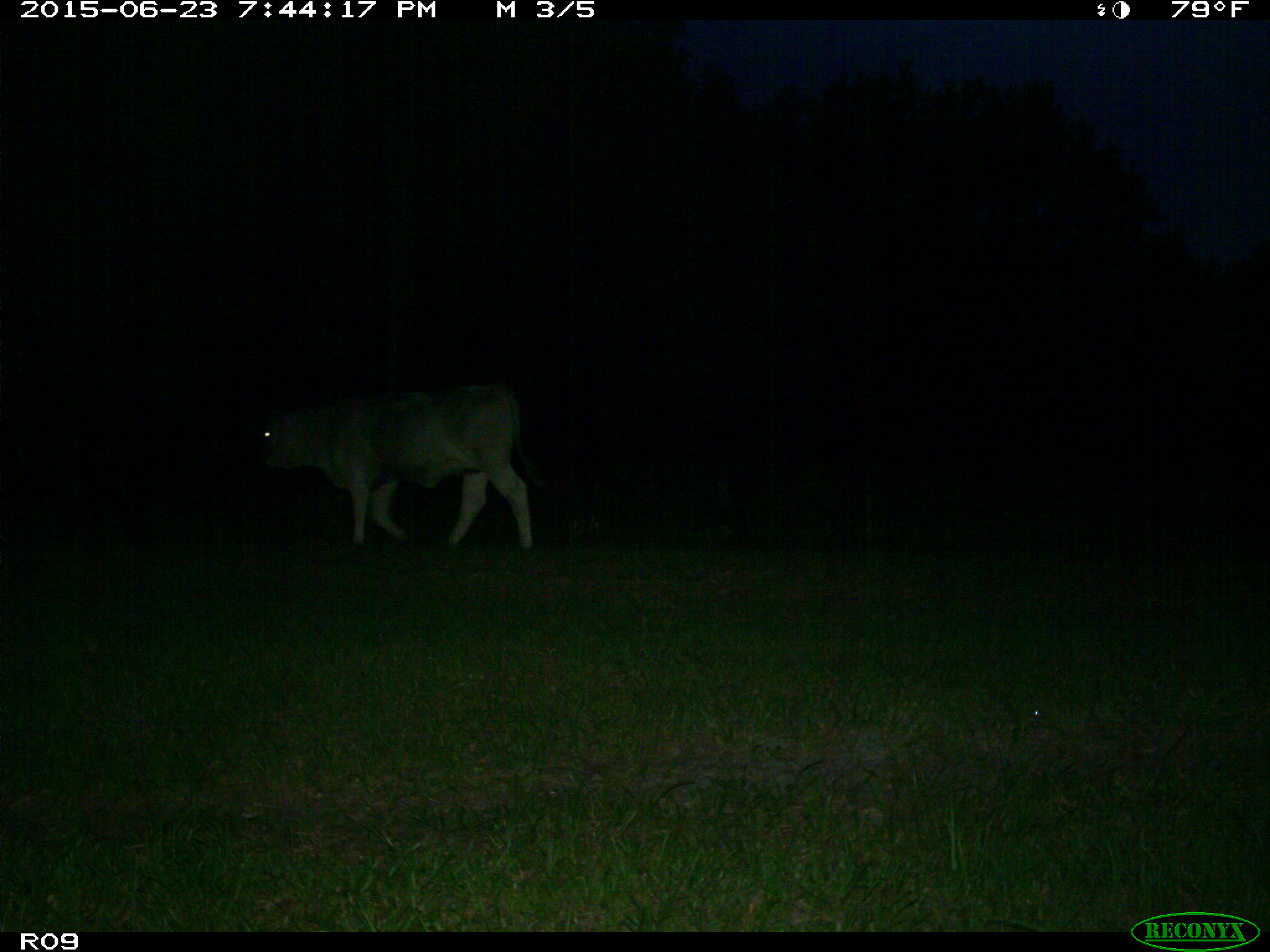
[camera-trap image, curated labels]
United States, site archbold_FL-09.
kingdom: Animalia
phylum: Chordata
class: Mammalia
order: Artiodactyla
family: Bovidae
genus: Bos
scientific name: Bos taurus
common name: domestic cow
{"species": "Bos taurus (domestic cow)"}